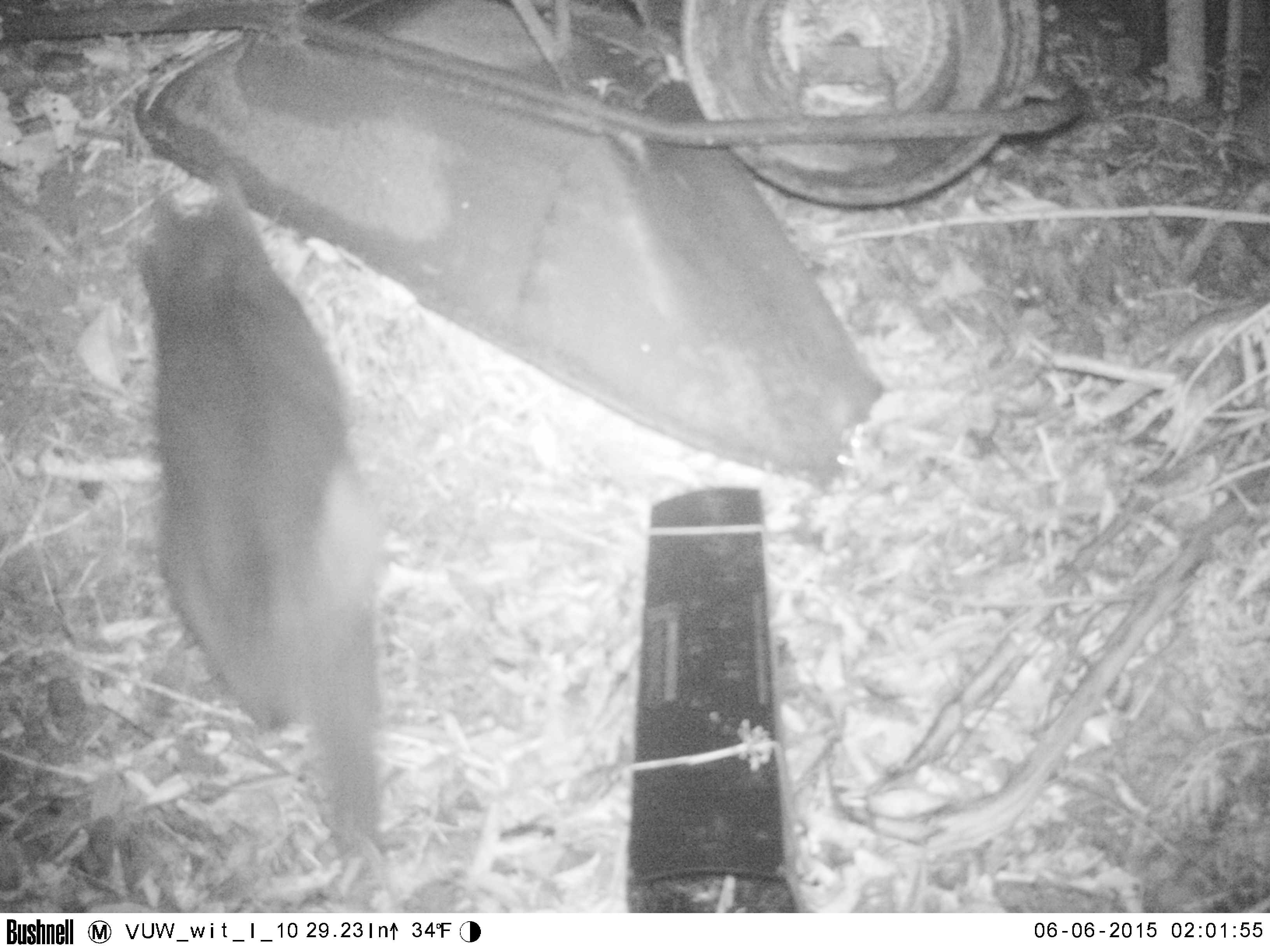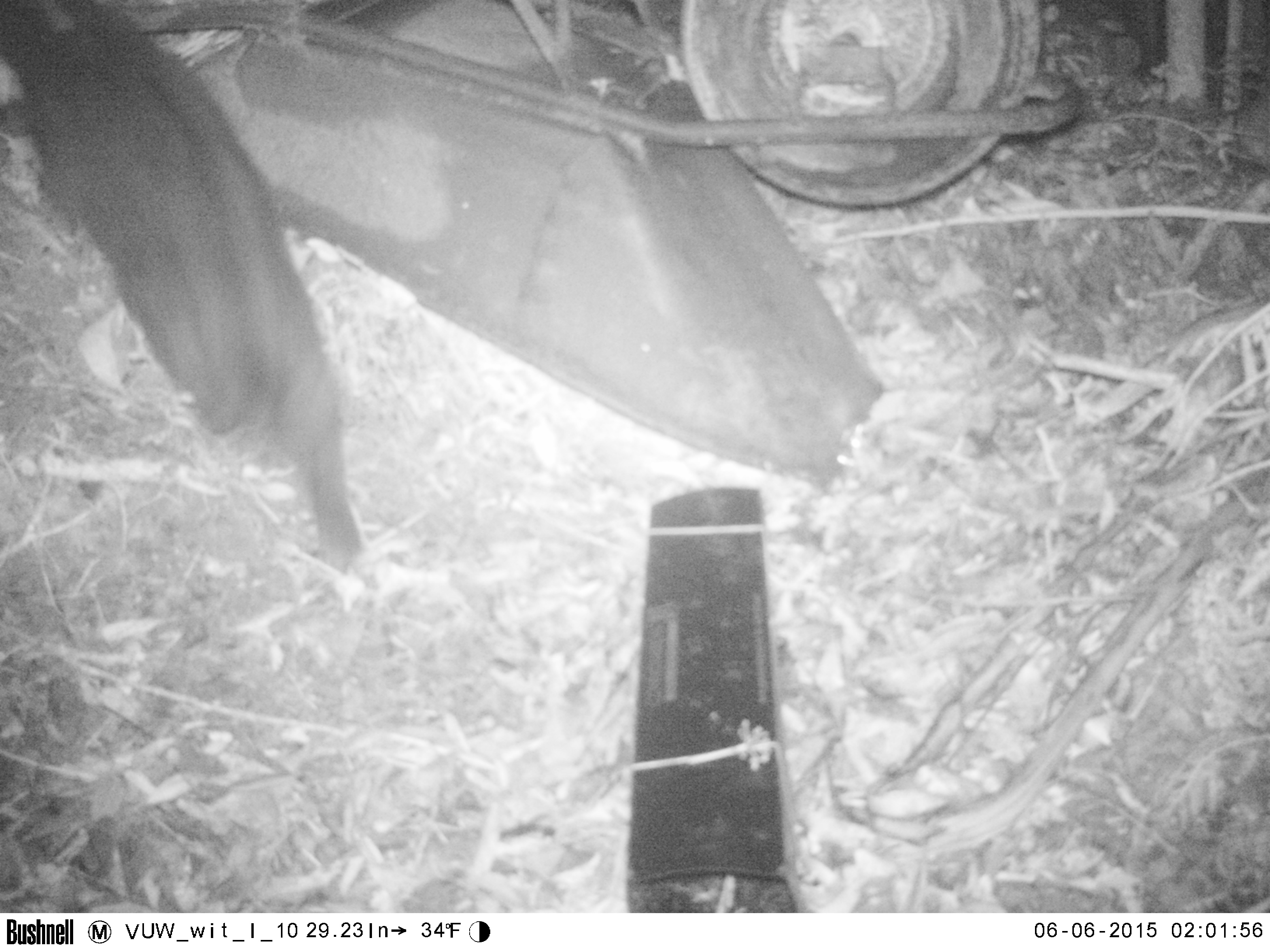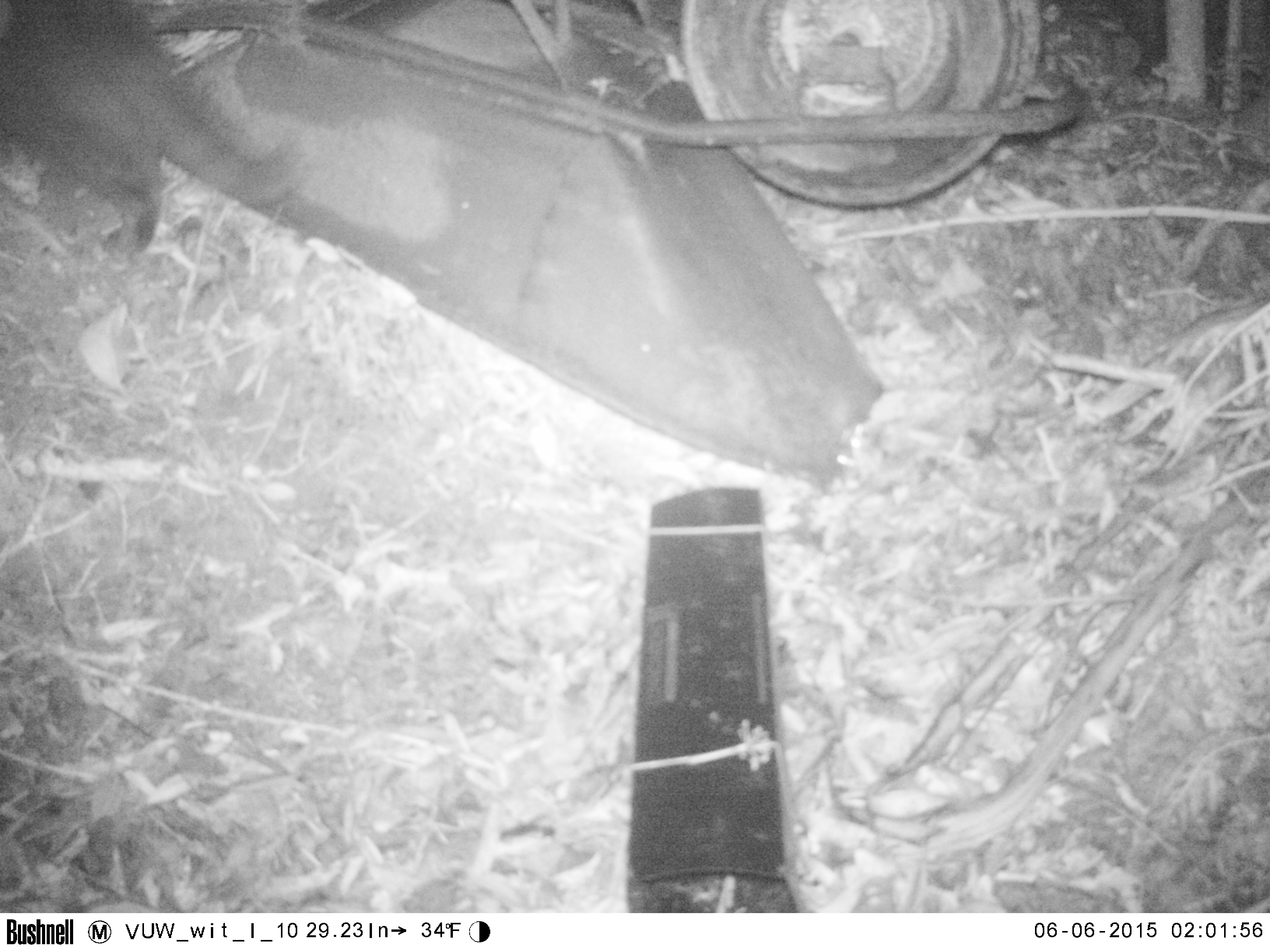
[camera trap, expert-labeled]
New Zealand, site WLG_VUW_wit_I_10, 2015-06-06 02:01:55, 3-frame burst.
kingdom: Animalia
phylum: Chordata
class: Mammalia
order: Carnivora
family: Felidae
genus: Felis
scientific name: Felis catus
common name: domestic cat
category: cat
Cat (domestic cat) (Felis catus).